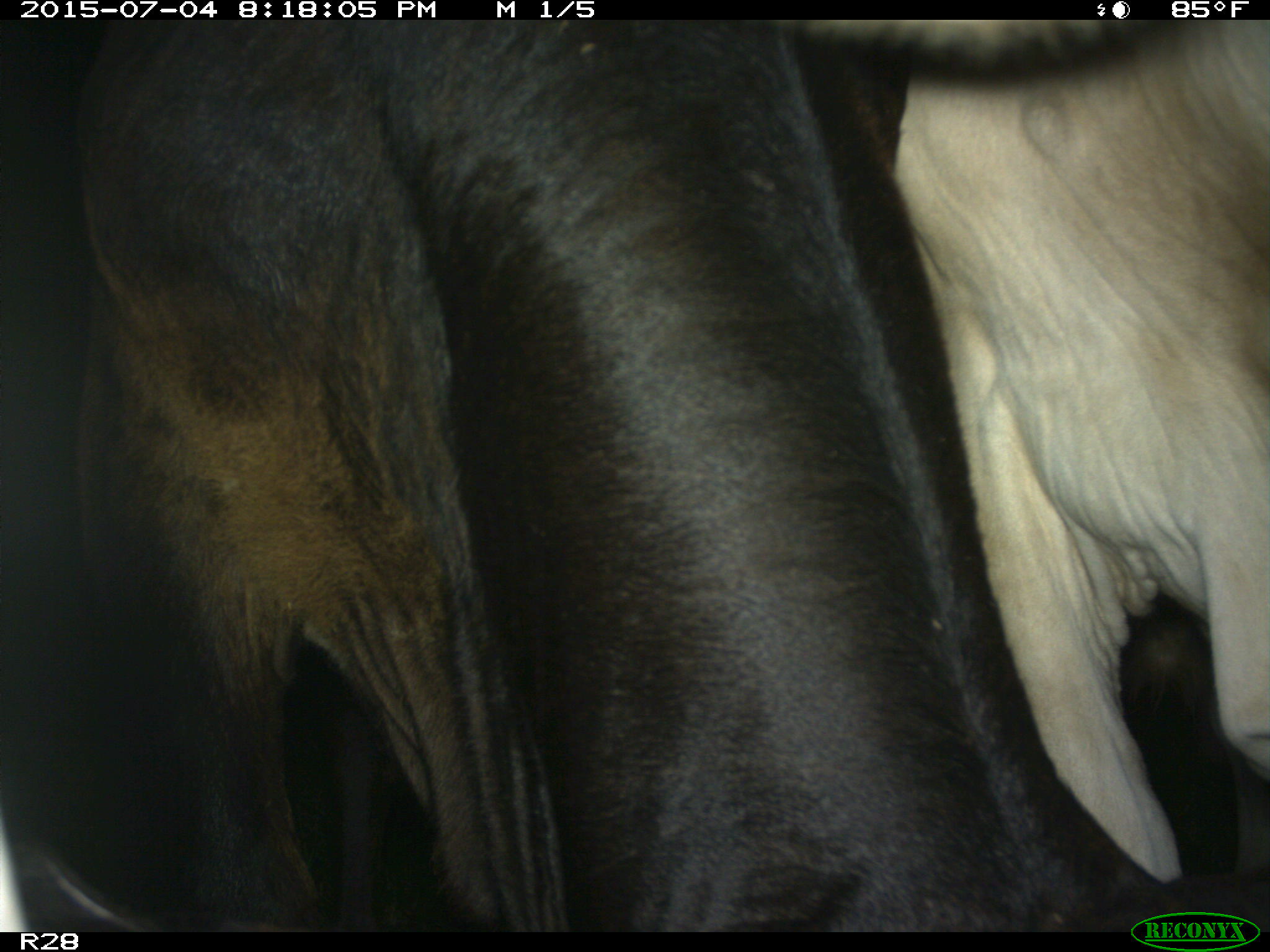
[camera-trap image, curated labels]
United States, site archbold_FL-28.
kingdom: Animalia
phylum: Chordata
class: Mammalia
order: Artiodactyla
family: Bovidae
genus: Bos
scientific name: Bos taurus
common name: domestic cow